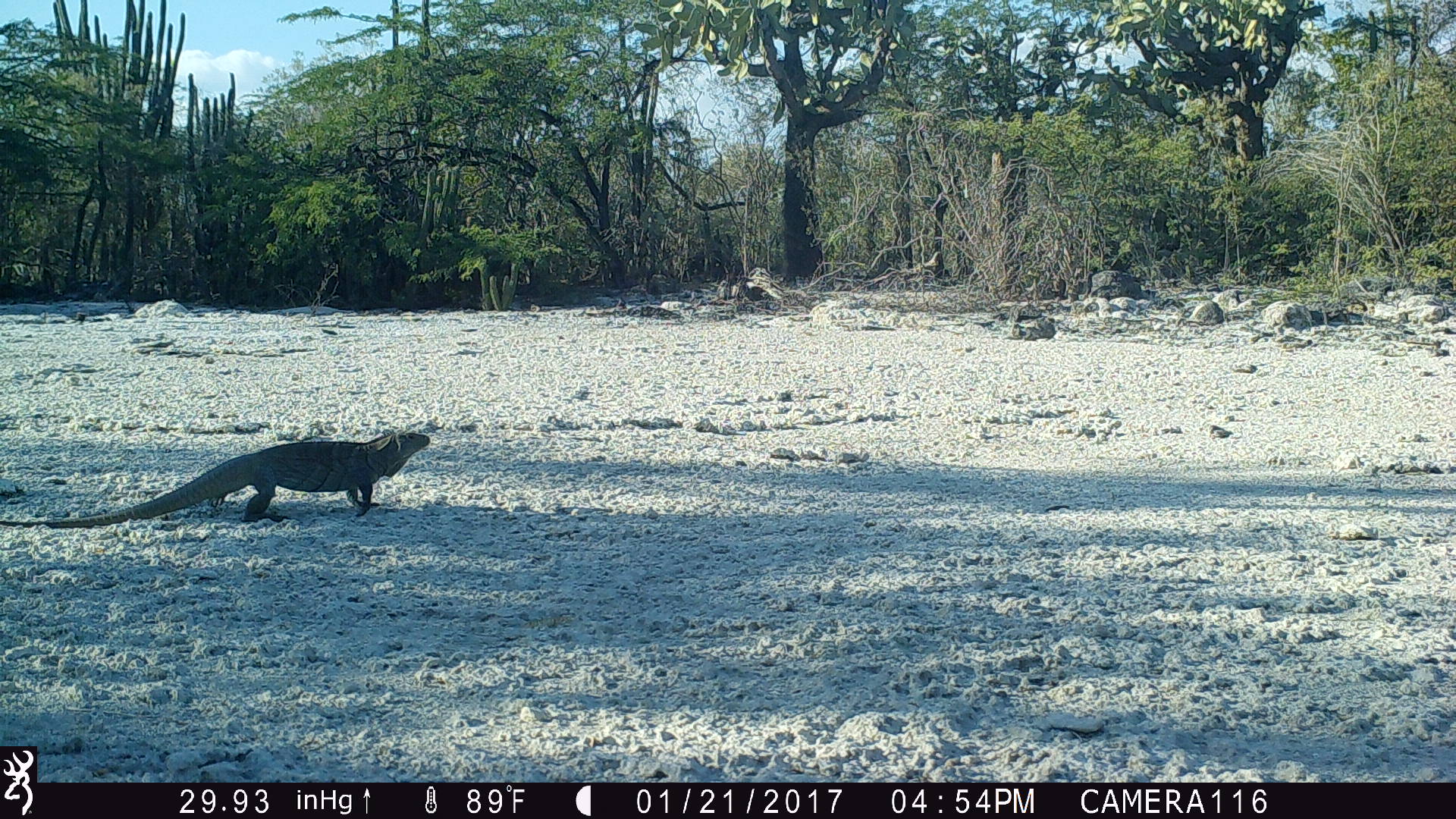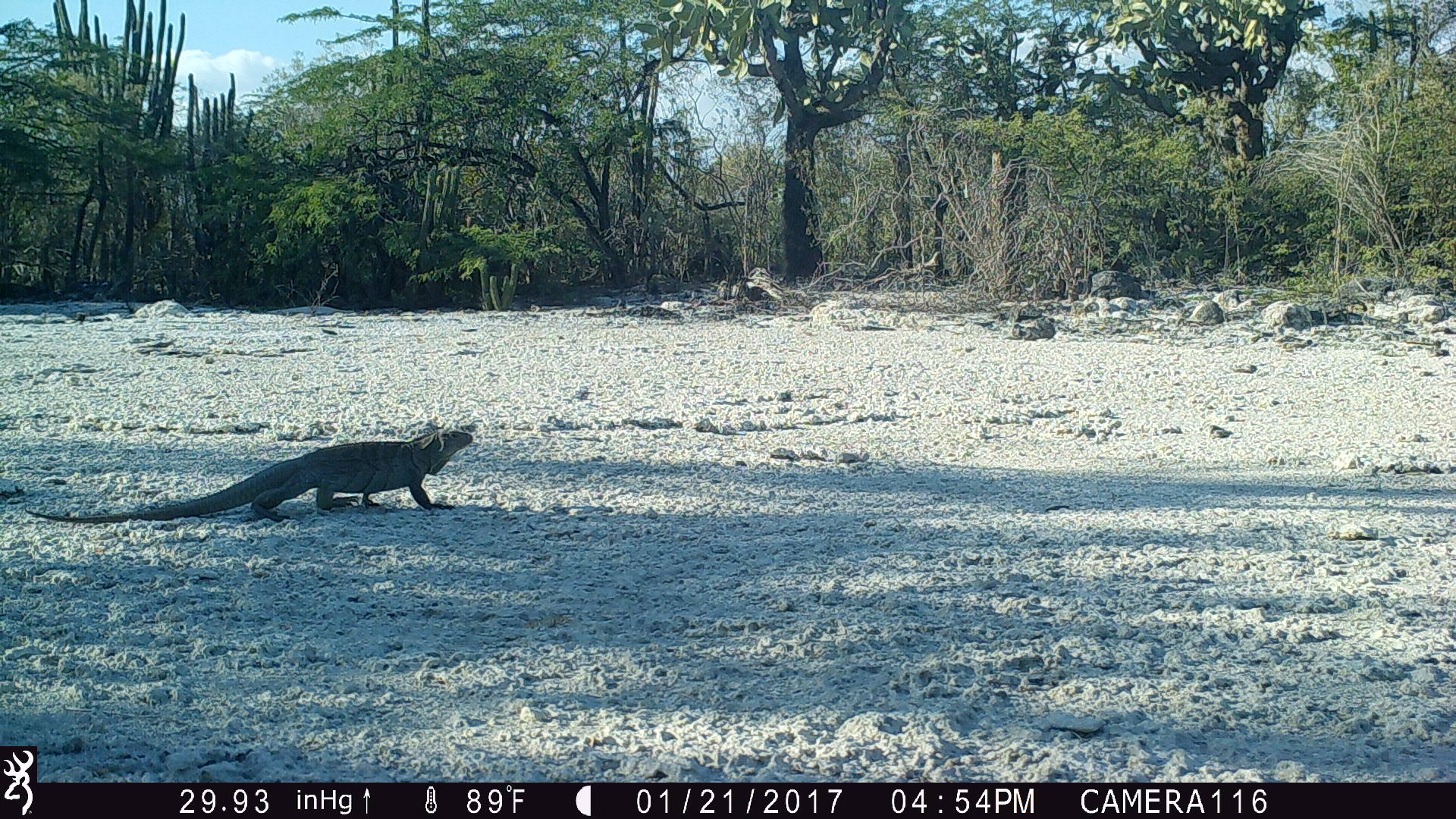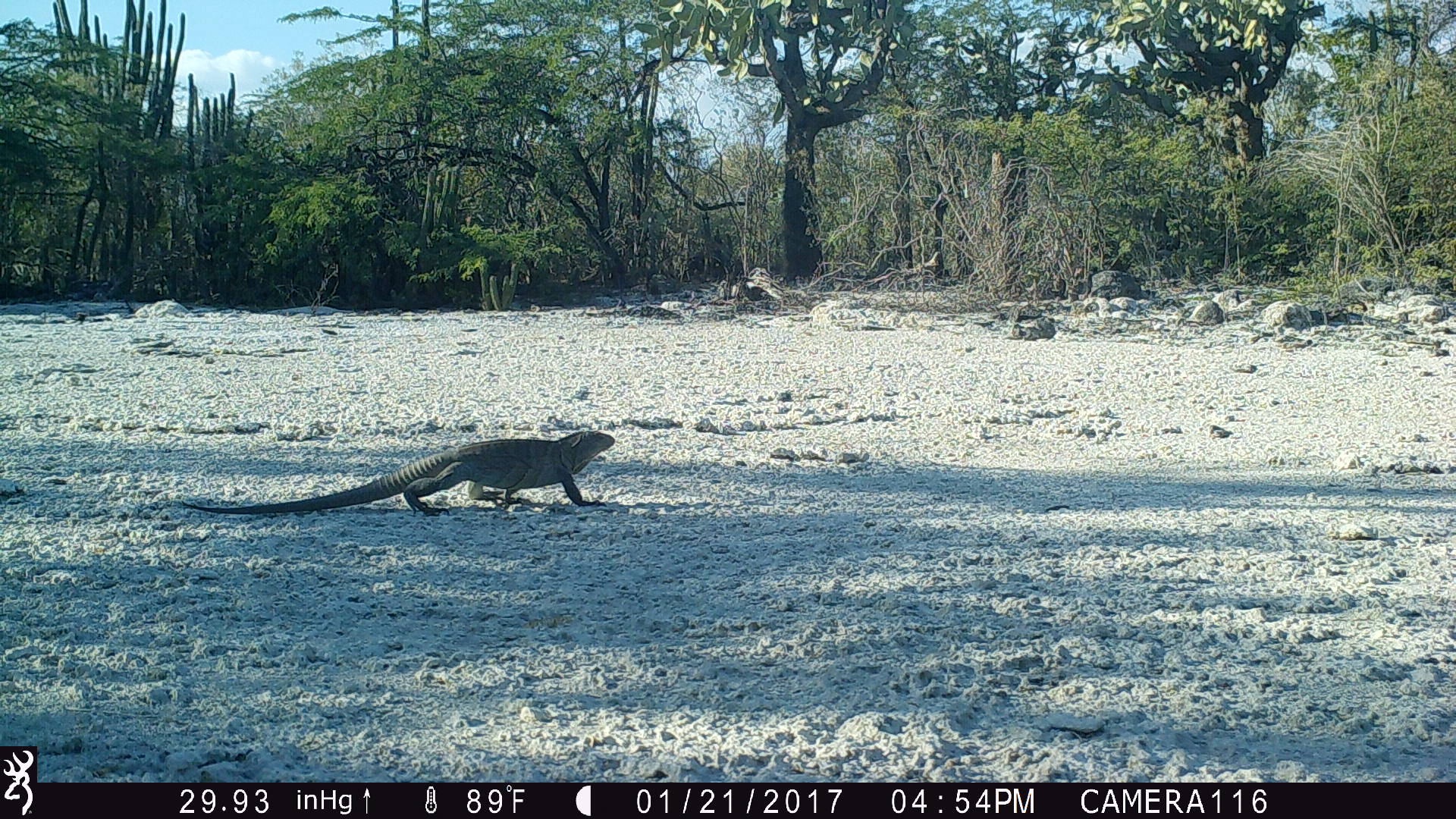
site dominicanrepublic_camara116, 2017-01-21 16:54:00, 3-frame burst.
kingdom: Animalia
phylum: Chordata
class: Reptilia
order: Squamata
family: Iguanidae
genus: Iguana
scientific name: Iguana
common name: typical iguanas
Iguana (typical iguanas).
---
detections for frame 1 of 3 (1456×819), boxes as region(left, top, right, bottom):
iguana: region(14, 425, 437, 526)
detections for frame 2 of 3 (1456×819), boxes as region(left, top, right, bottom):
iguana: region(12, 422, 487, 523)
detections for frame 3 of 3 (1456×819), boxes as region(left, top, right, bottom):
iguana: region(181, 427, 620, 515)